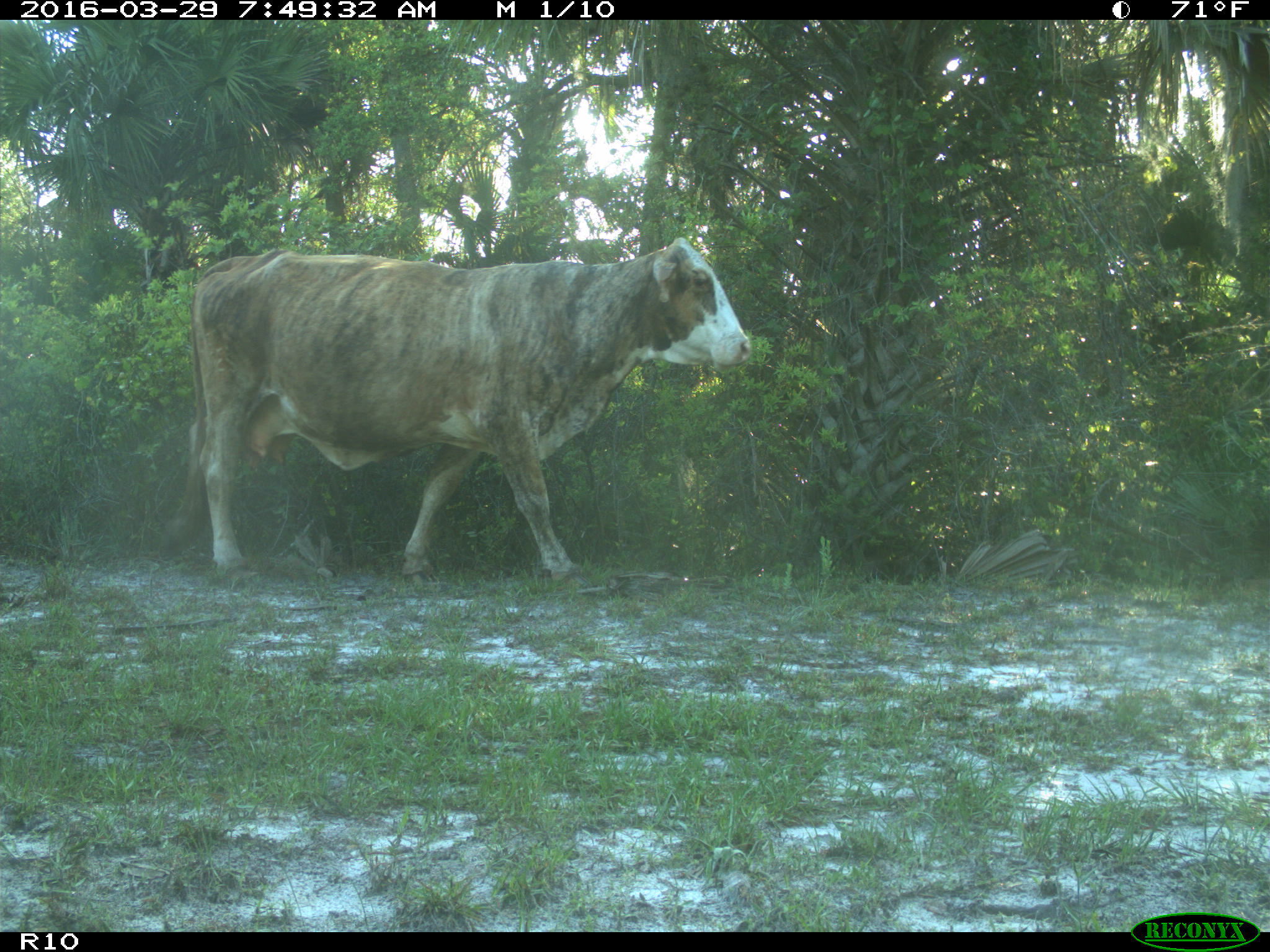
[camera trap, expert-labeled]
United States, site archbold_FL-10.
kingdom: Animalia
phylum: Chordata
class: Mammalia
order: Artiodactyla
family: Bovidae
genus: Bos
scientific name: Bos taurus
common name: domestic cow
Bos taurus (domestic cow).